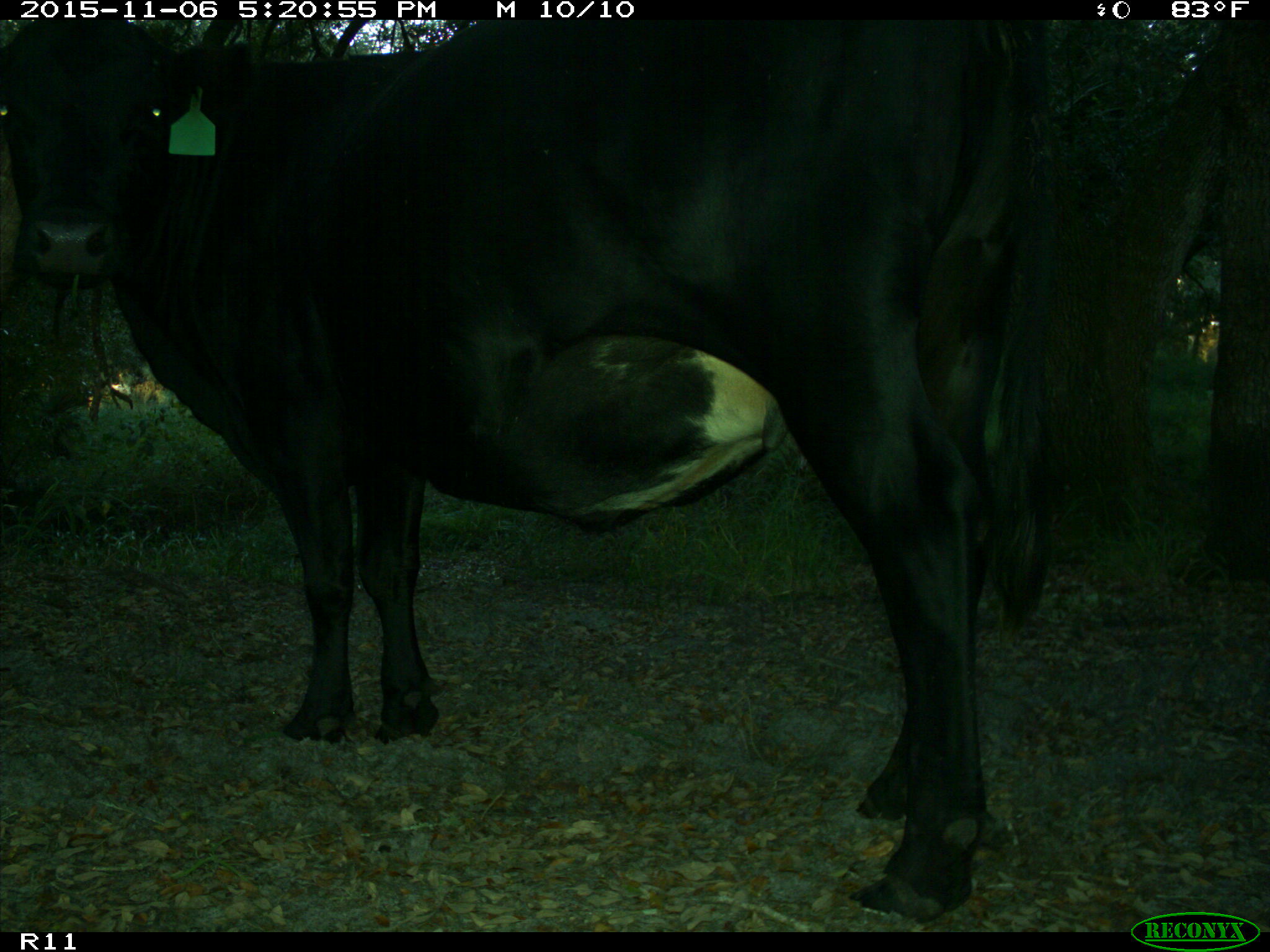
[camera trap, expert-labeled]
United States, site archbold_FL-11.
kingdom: Animalia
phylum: Chordata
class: Mammalia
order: Artiodactyla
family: Bovidae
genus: Bos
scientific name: Bos taurus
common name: domestic cow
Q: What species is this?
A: Bos taurus (domestic cow).